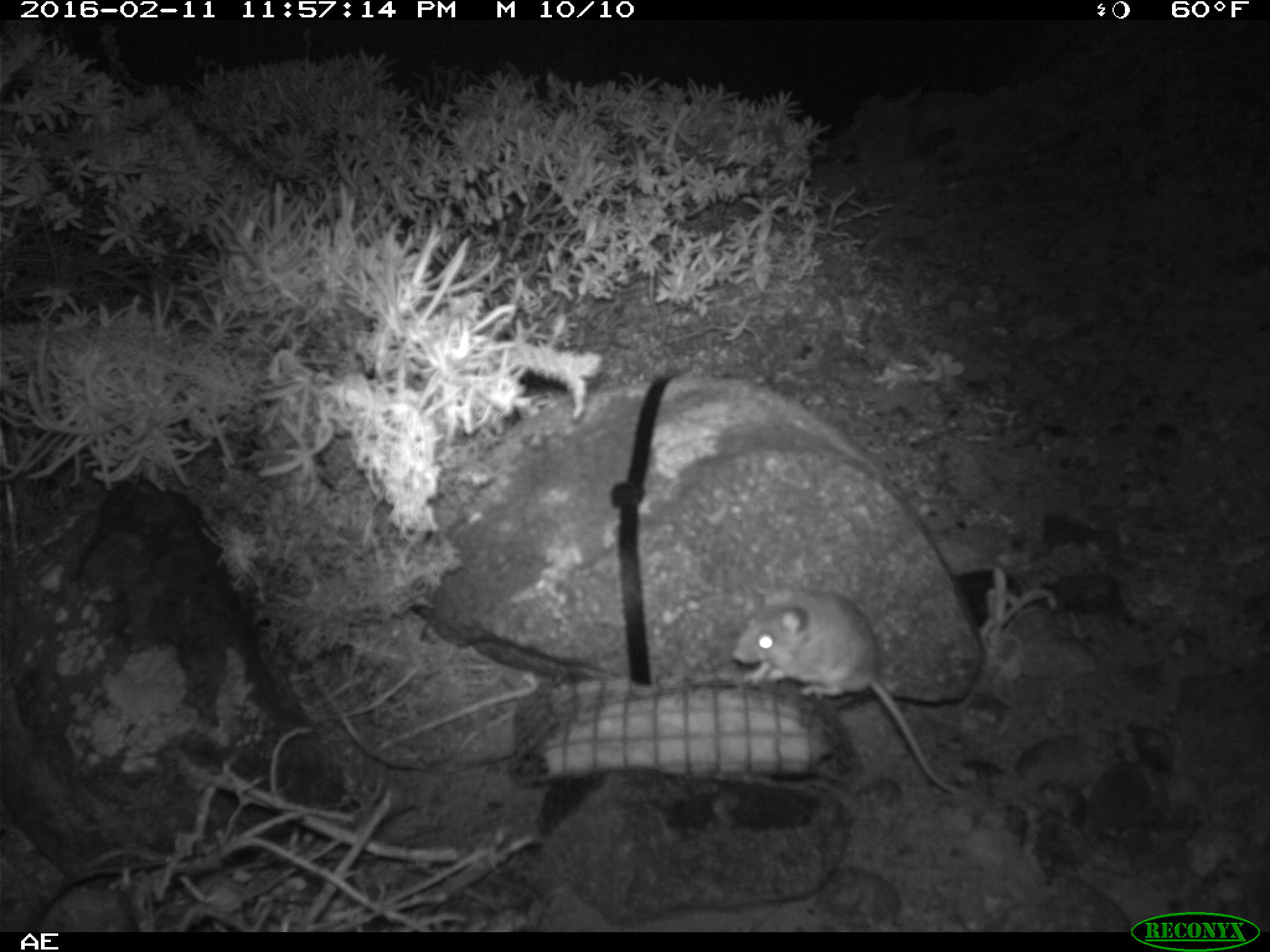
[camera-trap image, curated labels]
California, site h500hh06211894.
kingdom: Animalia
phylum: Chordata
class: Mammalia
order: Rodentia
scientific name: Rodentia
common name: rodent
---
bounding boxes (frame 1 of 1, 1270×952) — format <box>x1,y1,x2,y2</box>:
rodent: <box>731,584,971,794</box>